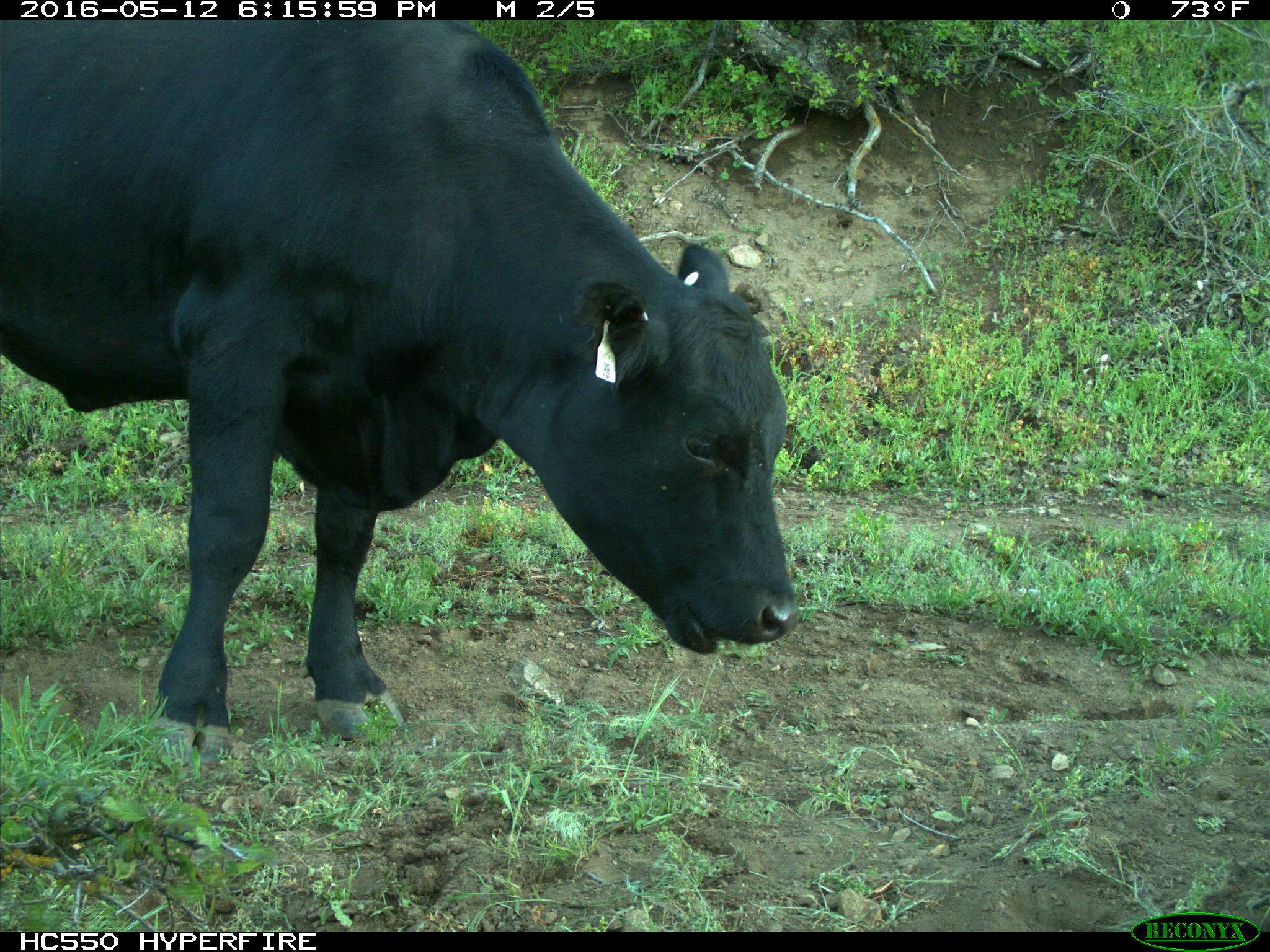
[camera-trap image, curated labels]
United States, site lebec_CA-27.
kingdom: Animalia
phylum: Chordata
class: Mammalia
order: Artiodactyla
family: Bovidae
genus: Bos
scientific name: Bos taurus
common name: domestic cow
Bos taurus (domestic cow).